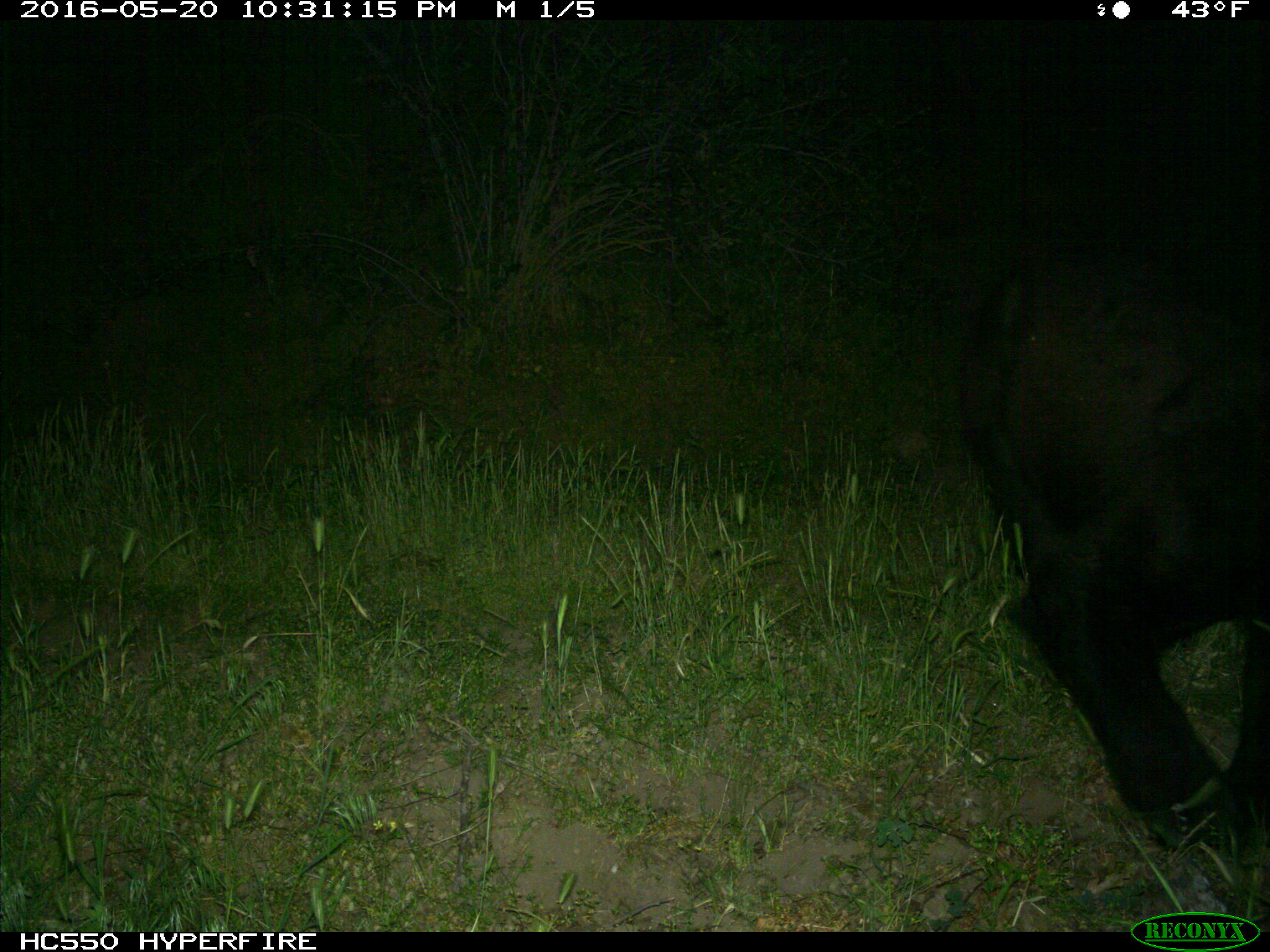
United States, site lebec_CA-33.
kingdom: Animalia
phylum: Chordata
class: Mammalia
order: Carnivora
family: Ursidae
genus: Ursus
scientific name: Ursus americanus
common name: american black bear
Ursus americanus (american black bear).